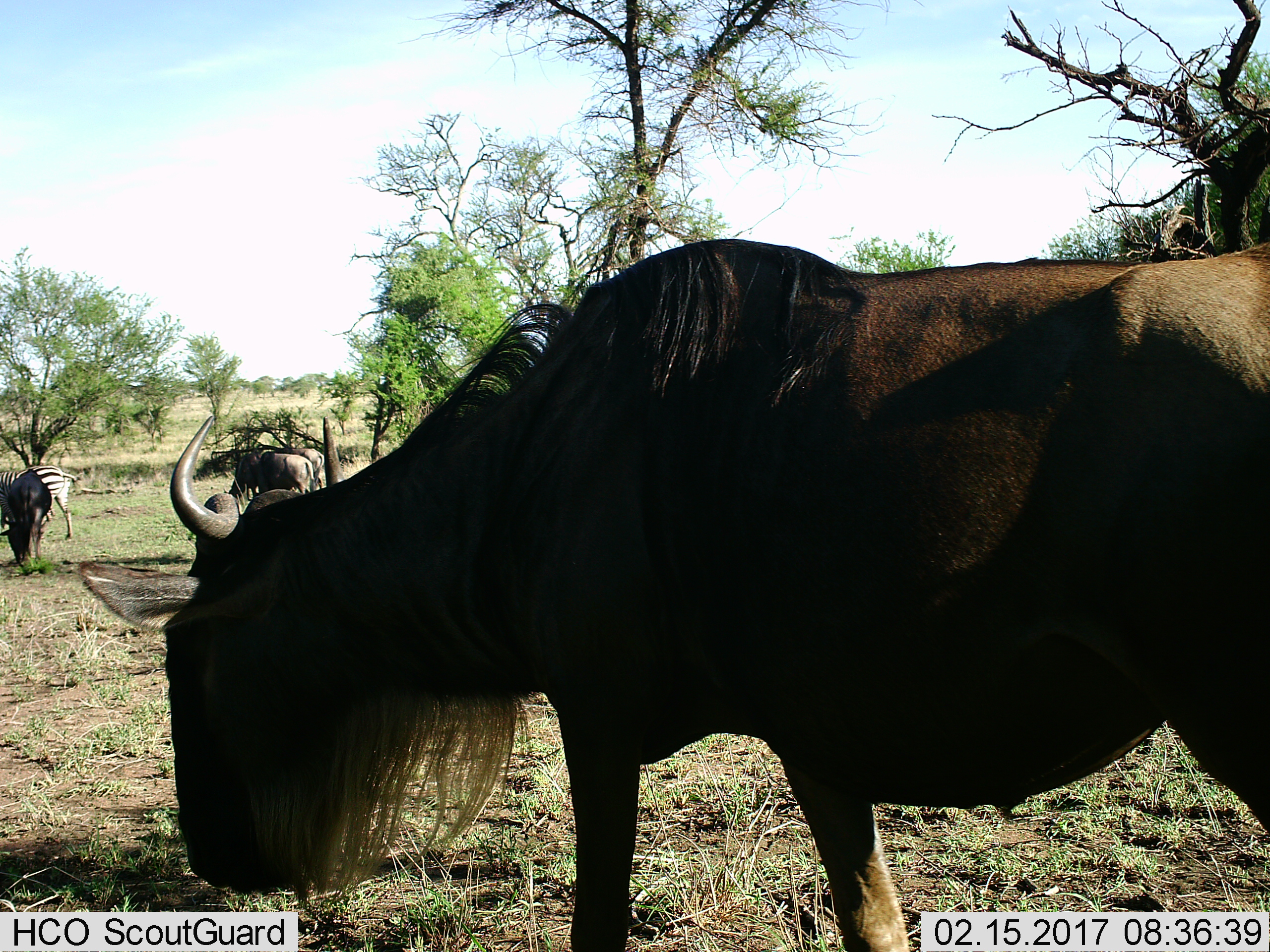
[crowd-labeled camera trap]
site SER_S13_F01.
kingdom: Animalia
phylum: Chordata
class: Mammalia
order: Artiodactyla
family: Bovidae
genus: Connochaetes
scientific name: Connochaetes taurinus taurinus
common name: blue wildebeest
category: wildebeestblue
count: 4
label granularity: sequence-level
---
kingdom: Animalia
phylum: Chordata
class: Mammalia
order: Perissodactyla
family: Equidae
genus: Equus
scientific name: Equus quagga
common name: plains zebra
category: zebraplains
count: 1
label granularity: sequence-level